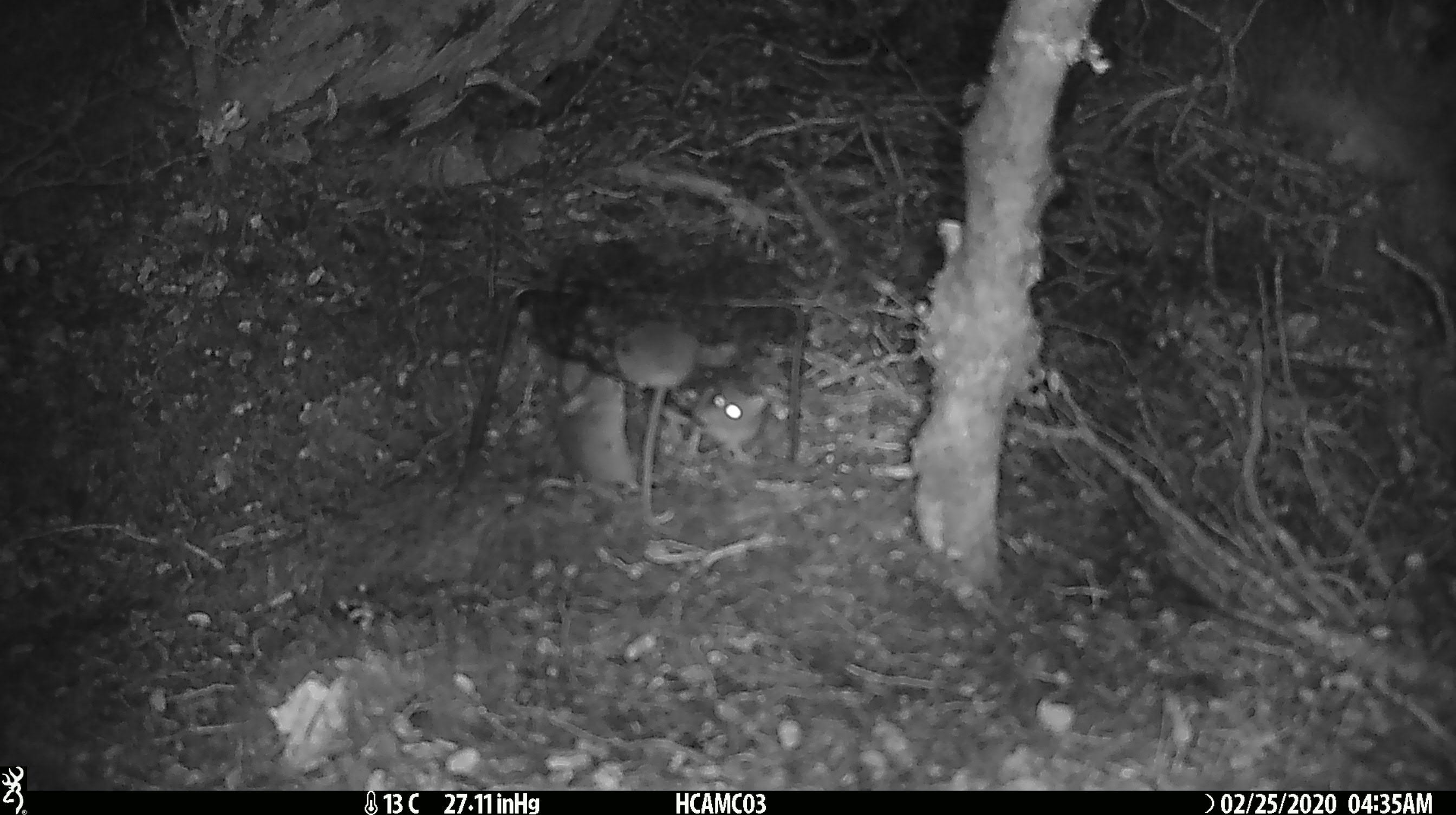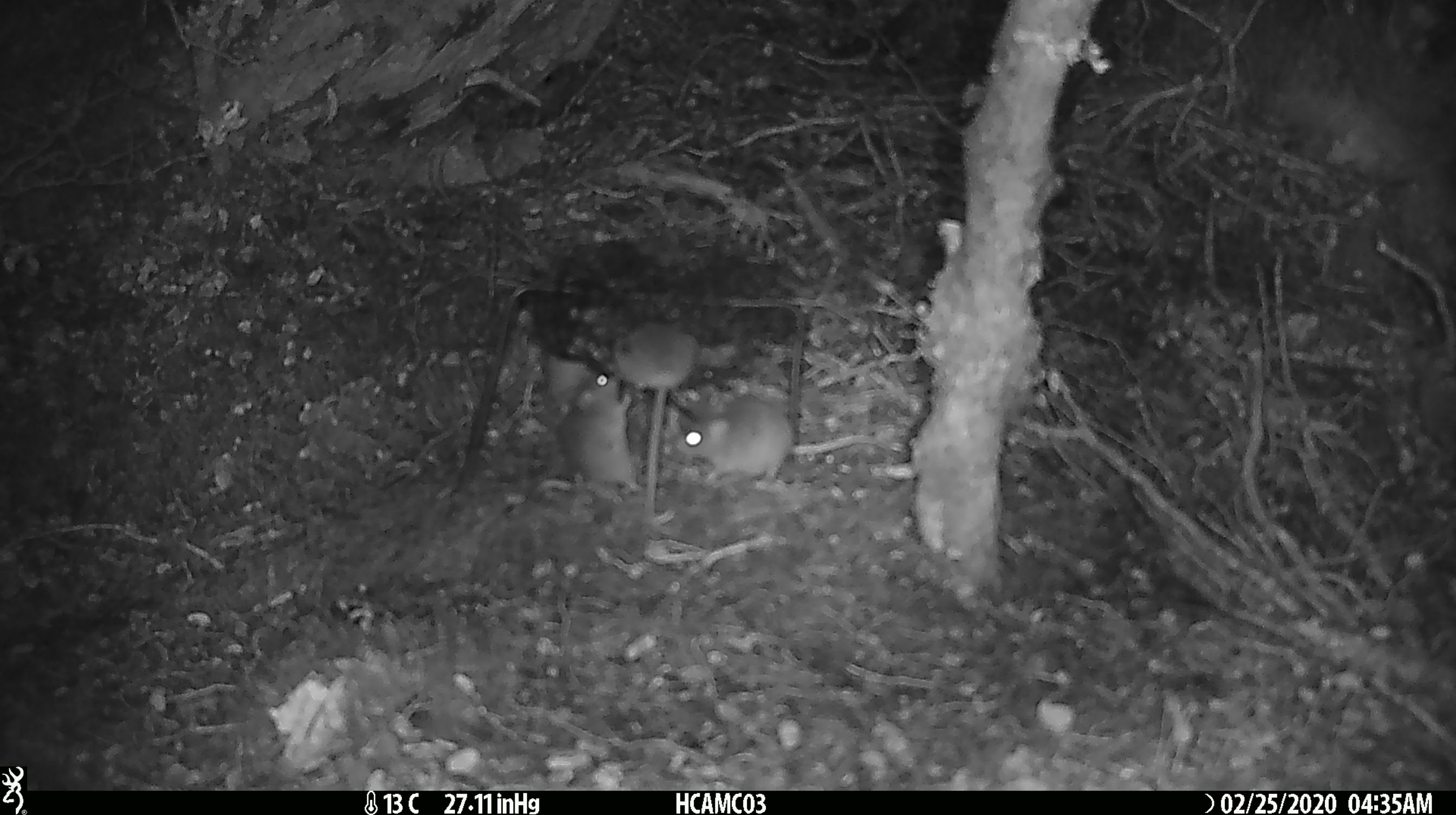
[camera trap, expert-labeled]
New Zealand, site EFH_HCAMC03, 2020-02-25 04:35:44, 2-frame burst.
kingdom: Animalia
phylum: Chordata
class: Mammalia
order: Rodentia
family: Muridae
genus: Mus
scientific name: Mus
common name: mouse